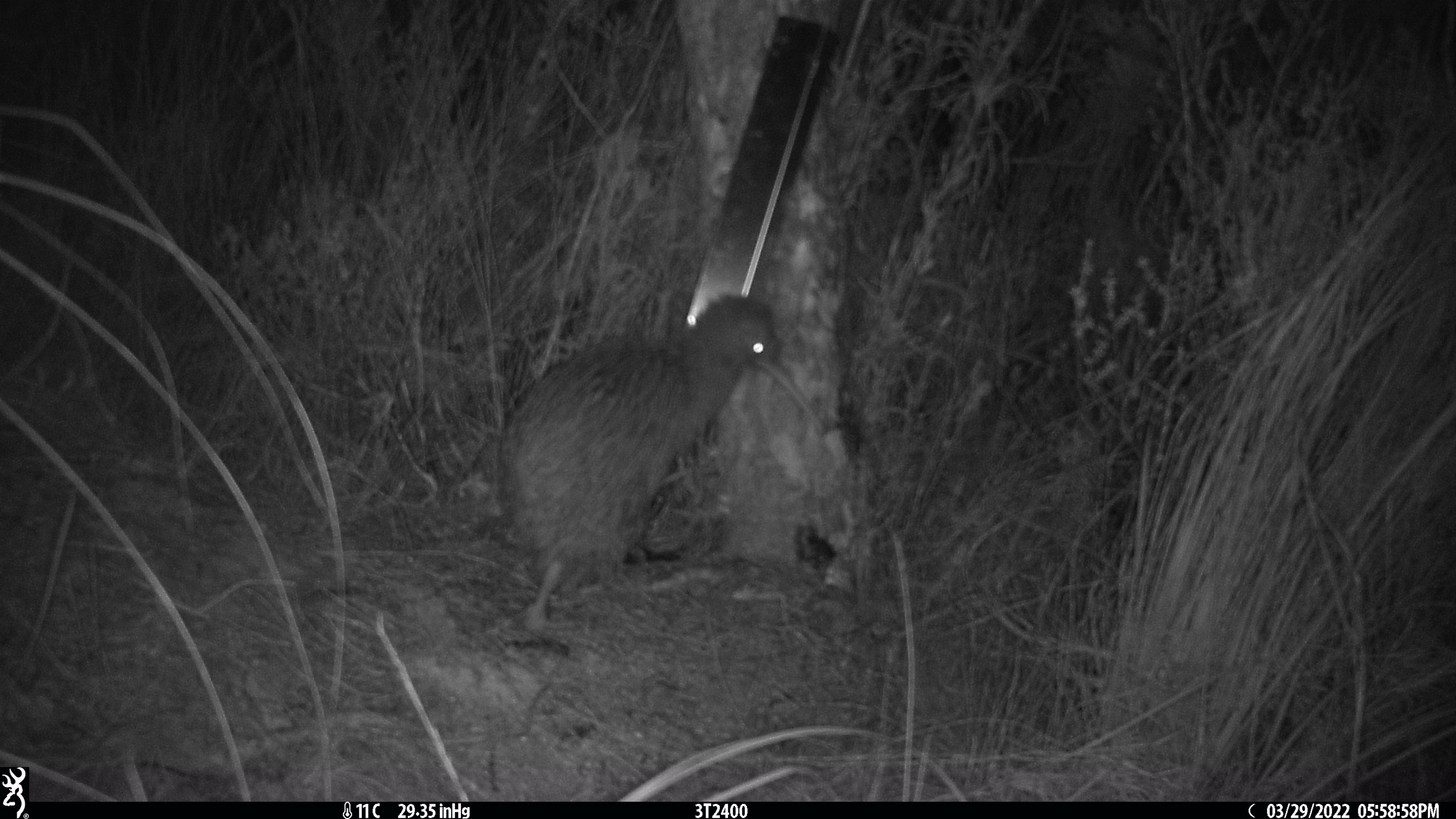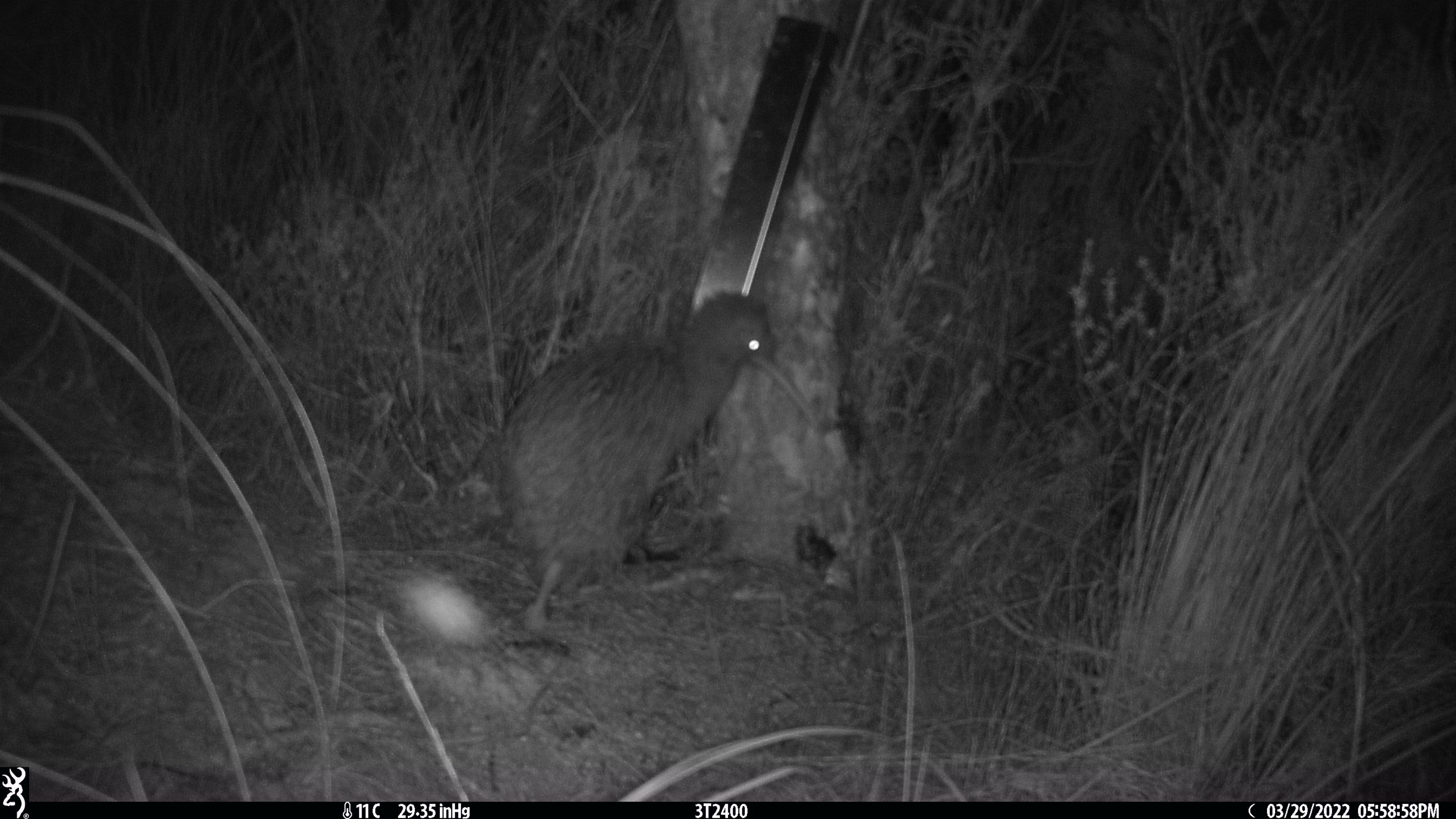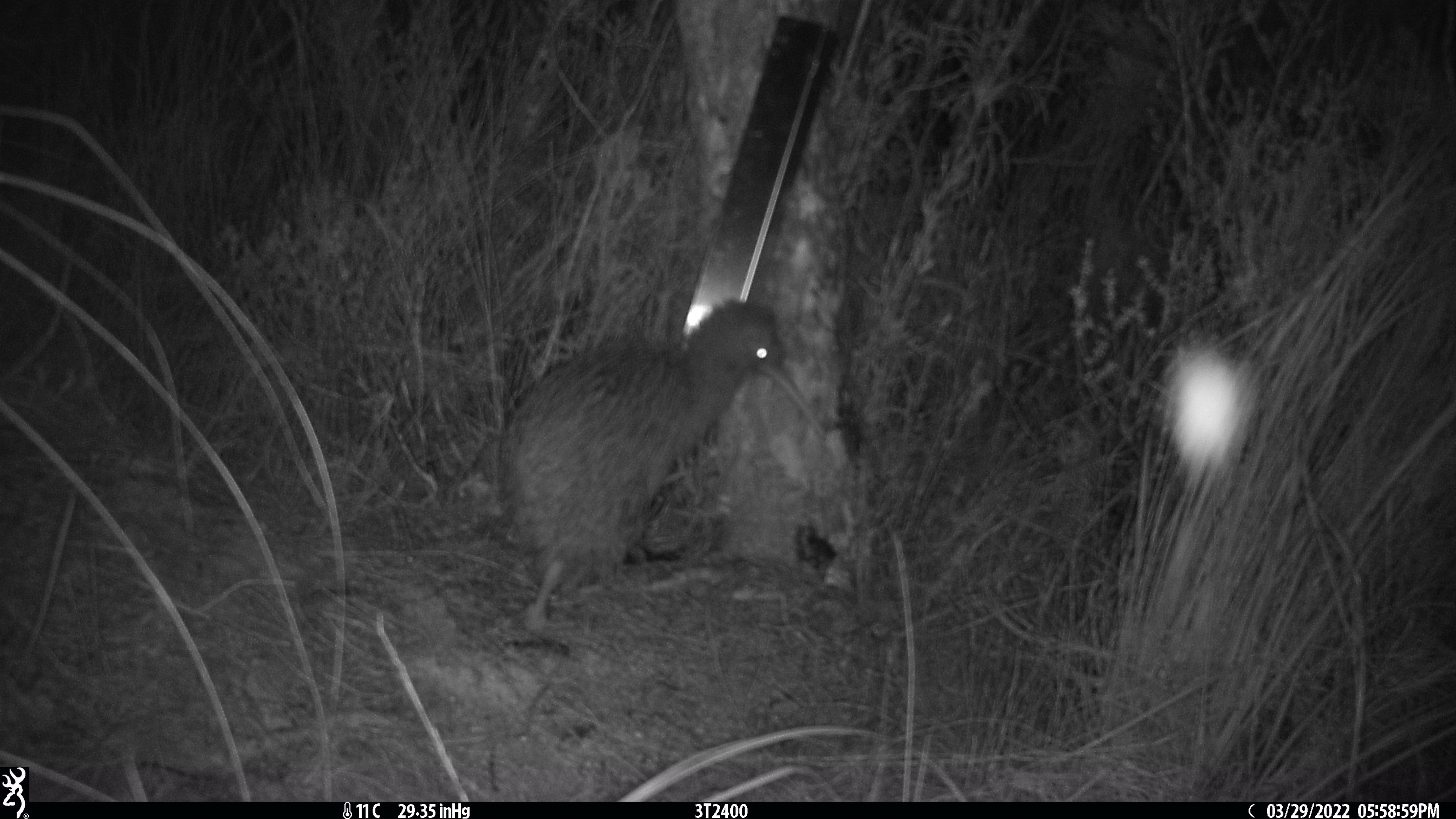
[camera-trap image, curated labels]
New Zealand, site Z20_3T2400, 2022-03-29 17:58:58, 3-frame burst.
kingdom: Animalia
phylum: Chordata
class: Aves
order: Apterygiformes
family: Apterygidae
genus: Apteryx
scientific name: Apteryx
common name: kiwi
Kiwi (Apteryx).